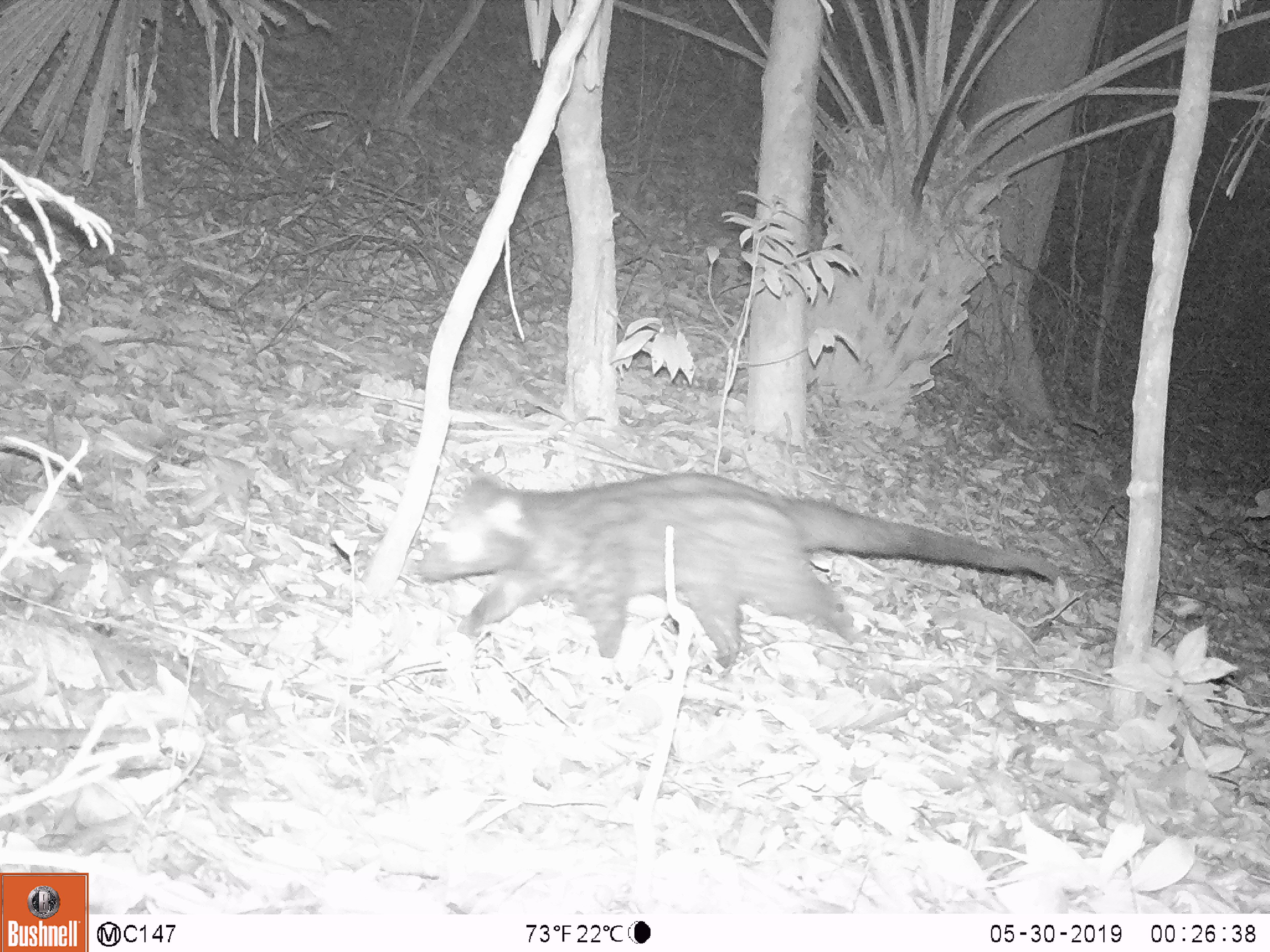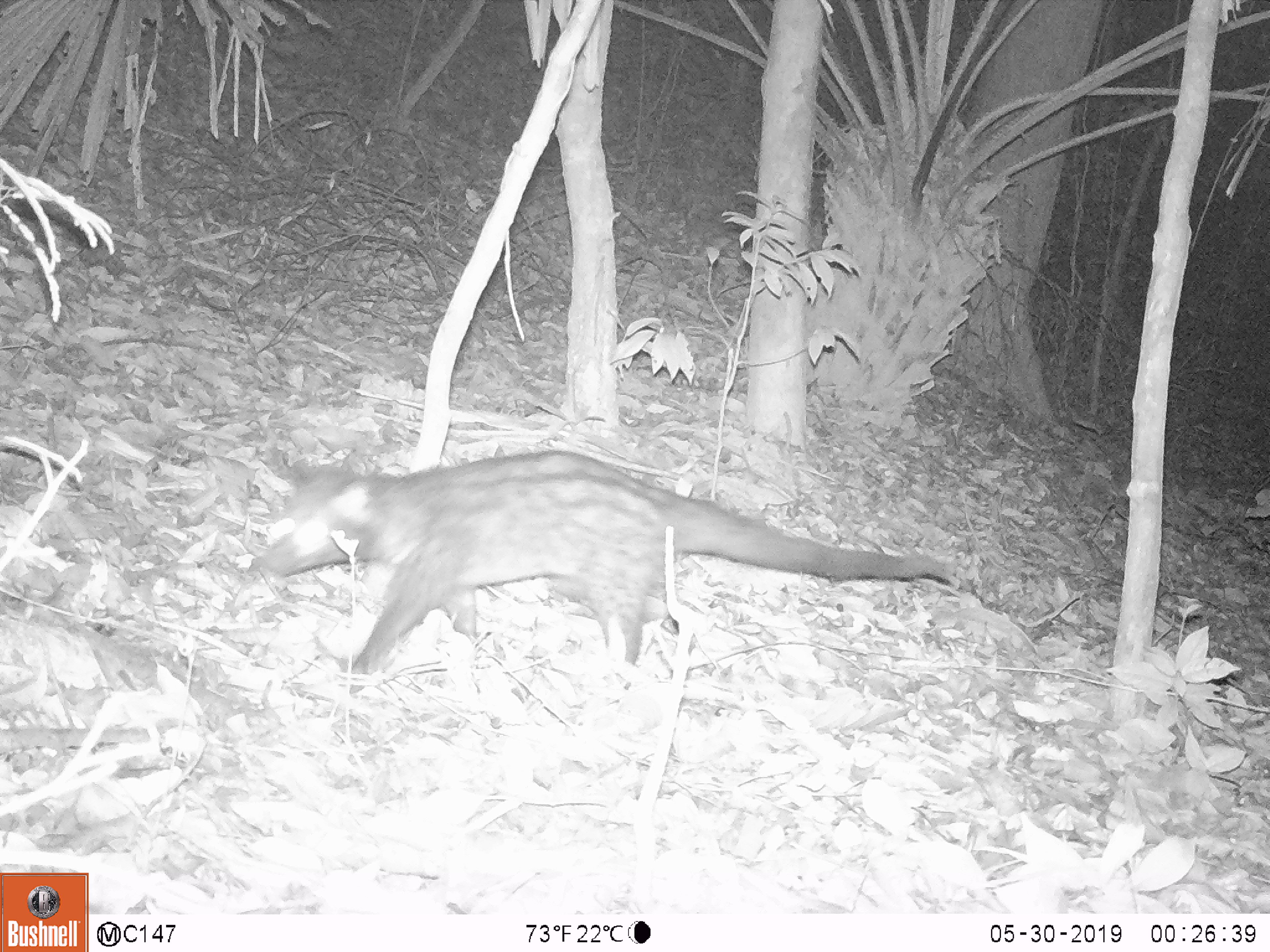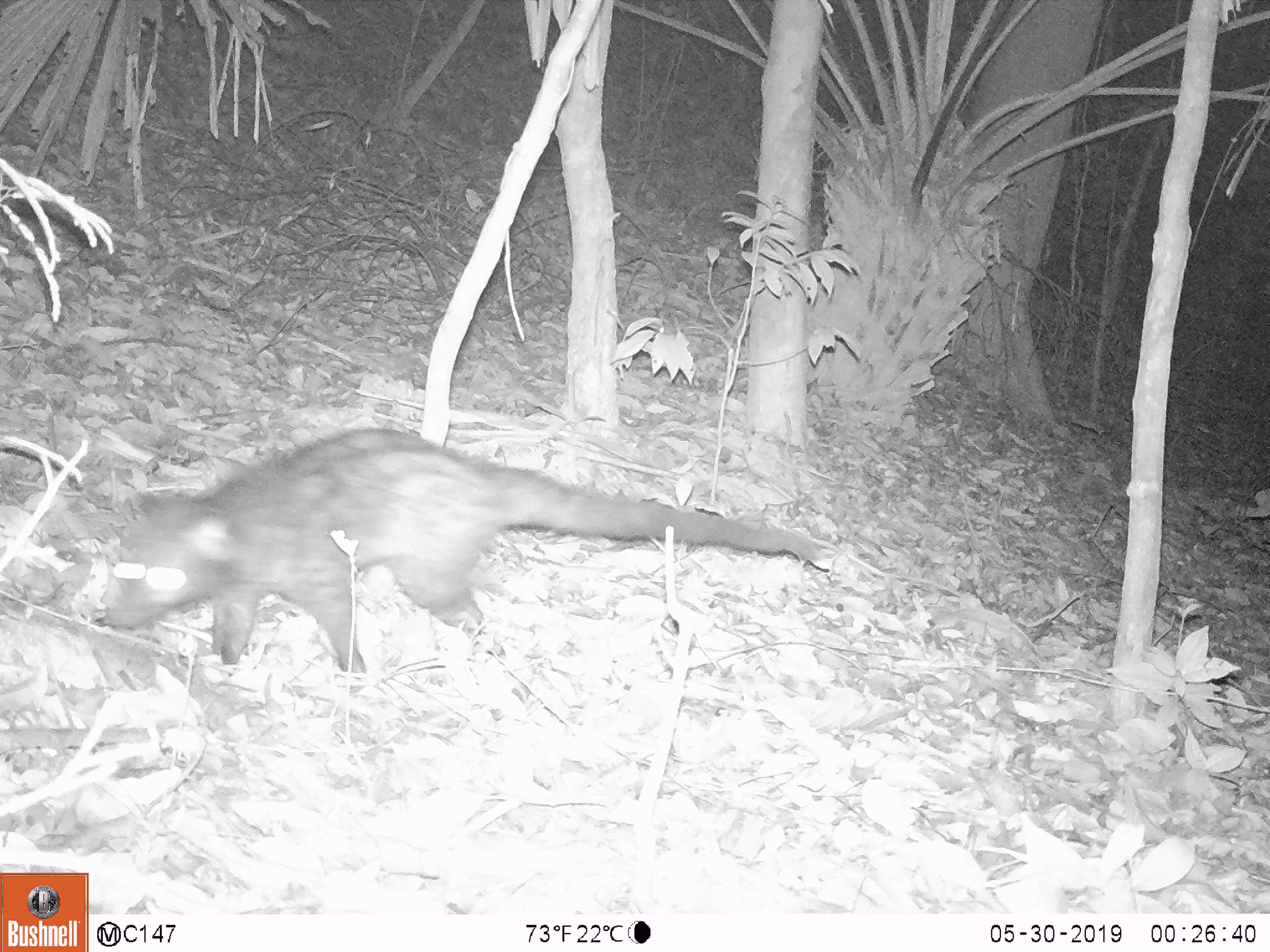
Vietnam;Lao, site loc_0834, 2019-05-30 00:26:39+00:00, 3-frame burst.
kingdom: Animalia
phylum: Chordata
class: Mammalia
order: Carnivora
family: Viverridae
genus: Paradoxurus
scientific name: Paradoxurus hermaphroditus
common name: common palm civet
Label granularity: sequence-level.